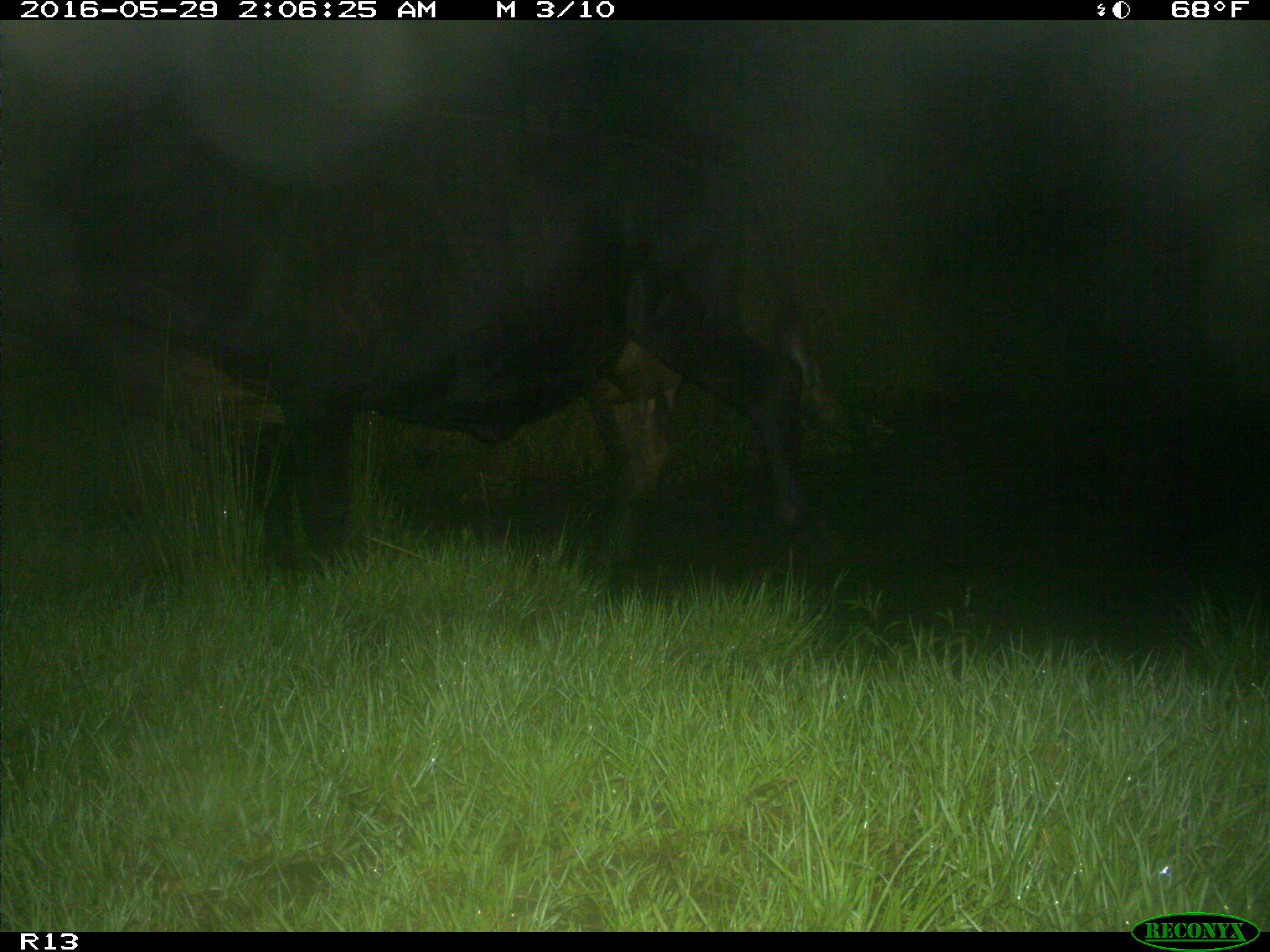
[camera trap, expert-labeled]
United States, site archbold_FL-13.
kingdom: Animalia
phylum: Chordata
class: Mammalia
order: Artiodactyla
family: Bovidae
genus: Bos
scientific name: Bos taurus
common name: domestic cow